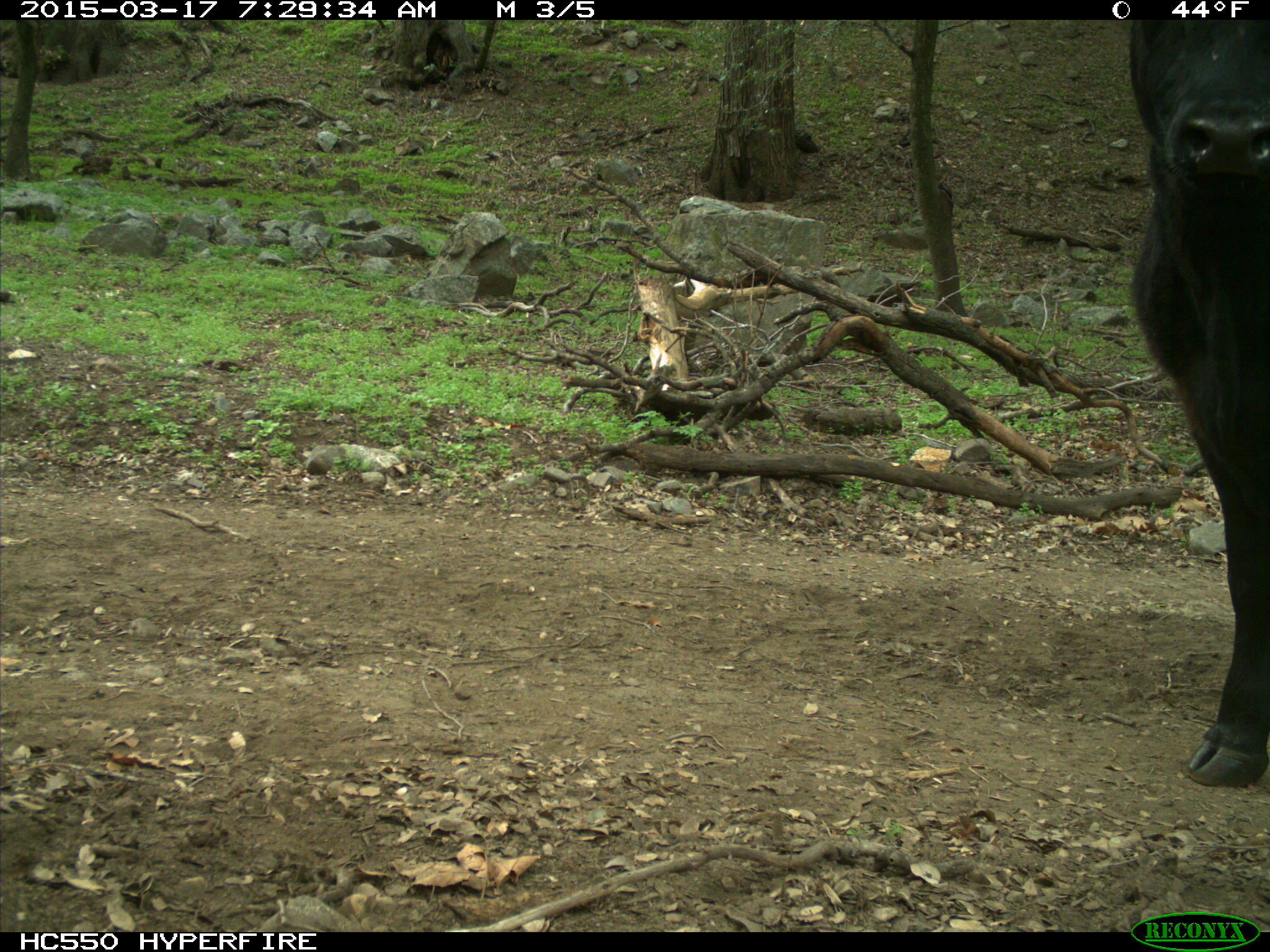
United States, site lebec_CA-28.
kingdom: Animalia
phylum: Chordata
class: Mammalia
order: Artiodactyla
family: Bovidae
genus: Bos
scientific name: Bos taurus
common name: domestic cow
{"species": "Bos taurus (domestic cow)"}